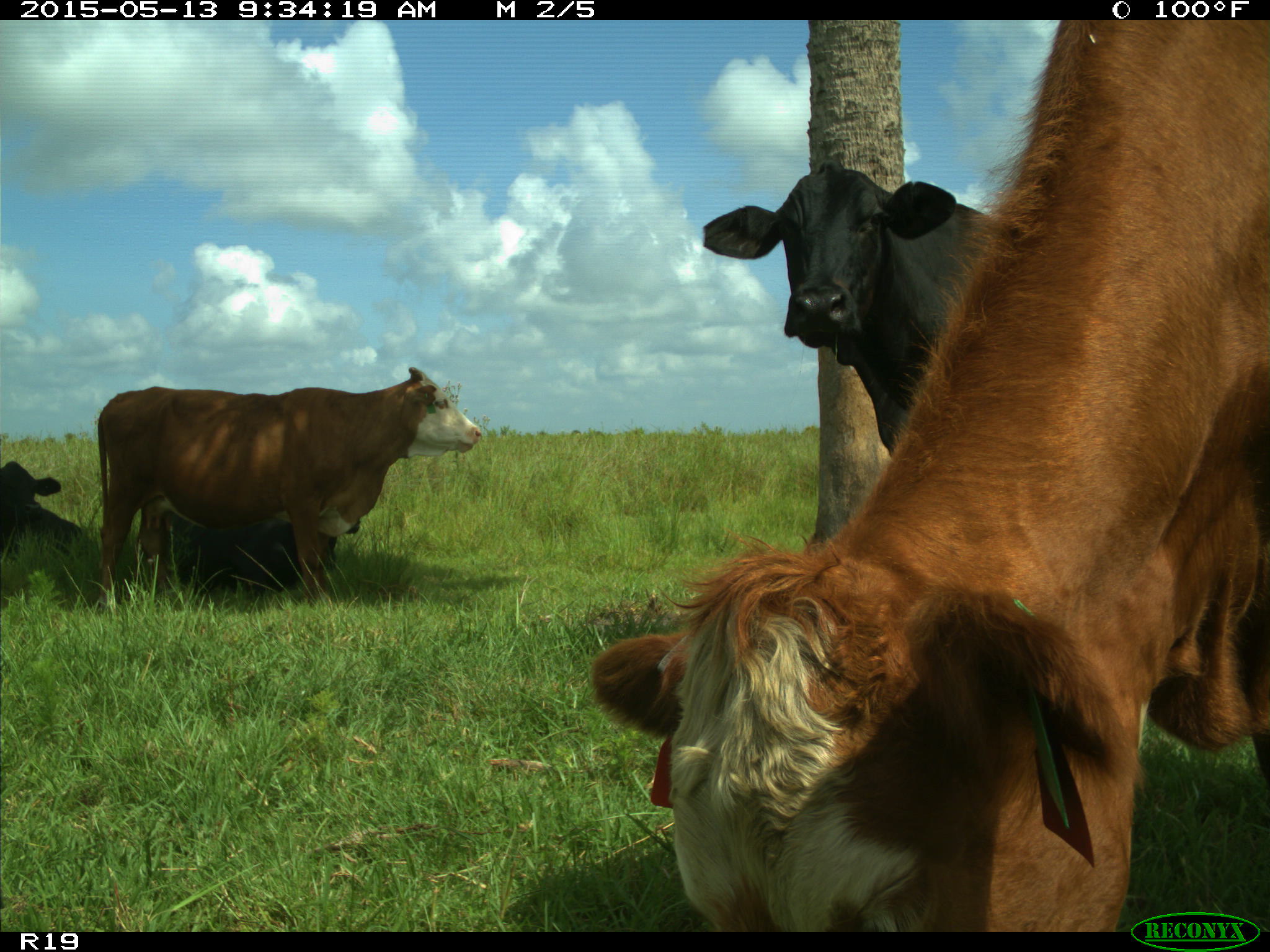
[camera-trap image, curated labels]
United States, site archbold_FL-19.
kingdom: Animalia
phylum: Chordata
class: Mammalia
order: Artiodactyla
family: Bovidae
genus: Bos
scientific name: Bos taurus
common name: domestic cow